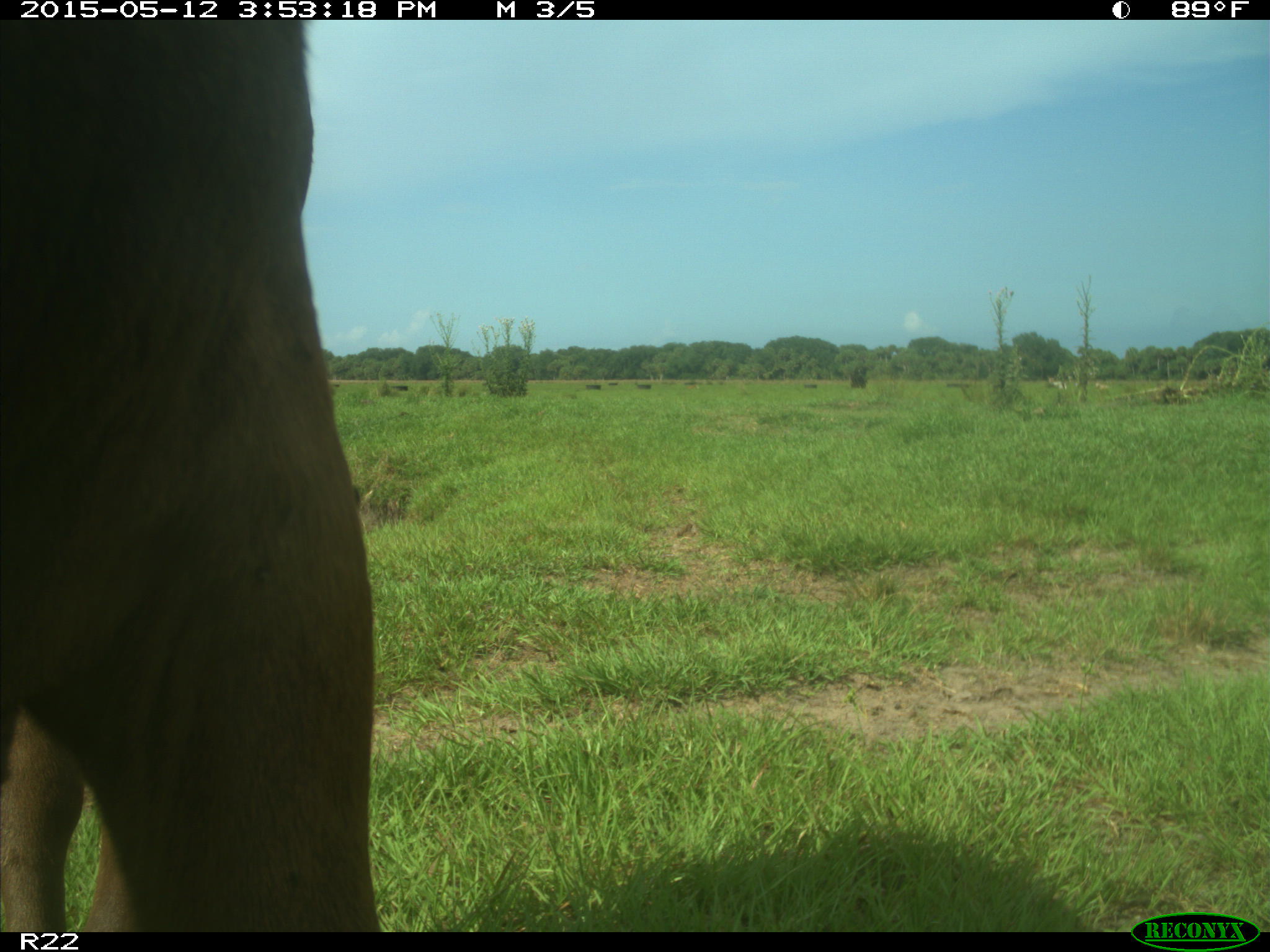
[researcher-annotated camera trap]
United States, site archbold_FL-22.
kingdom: Animalia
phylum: Chordata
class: Mammalia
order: Artiodactyla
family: Bovidae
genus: Bos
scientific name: Bos taurus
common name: domestic cow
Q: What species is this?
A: Bos taurus (domestic cow).